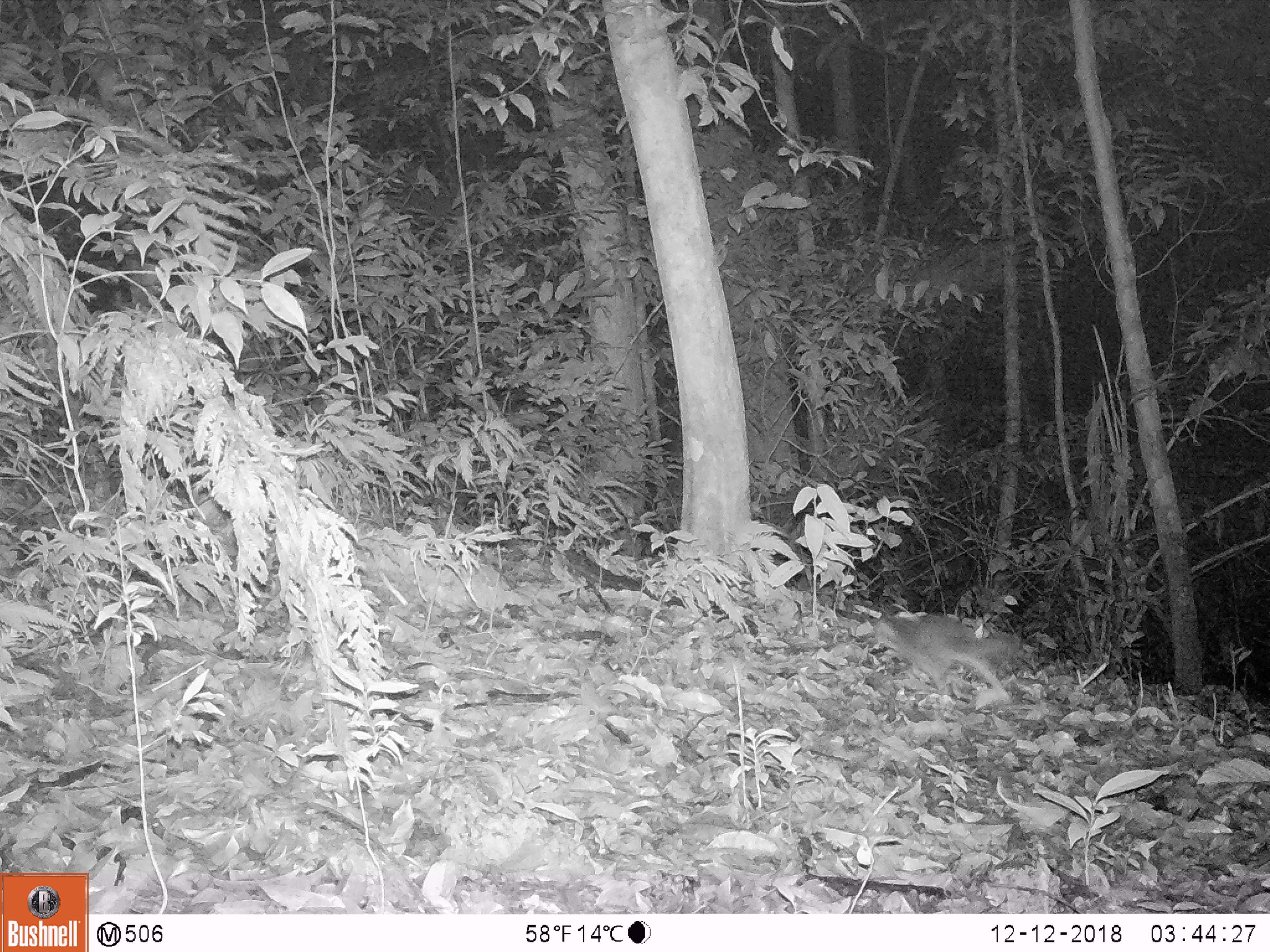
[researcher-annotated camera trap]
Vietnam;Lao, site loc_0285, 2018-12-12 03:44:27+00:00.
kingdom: Animalia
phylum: Chordata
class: Mammalia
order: Carnivora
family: Mustelidae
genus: Melogale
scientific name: Melogale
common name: ferret badger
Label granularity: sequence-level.